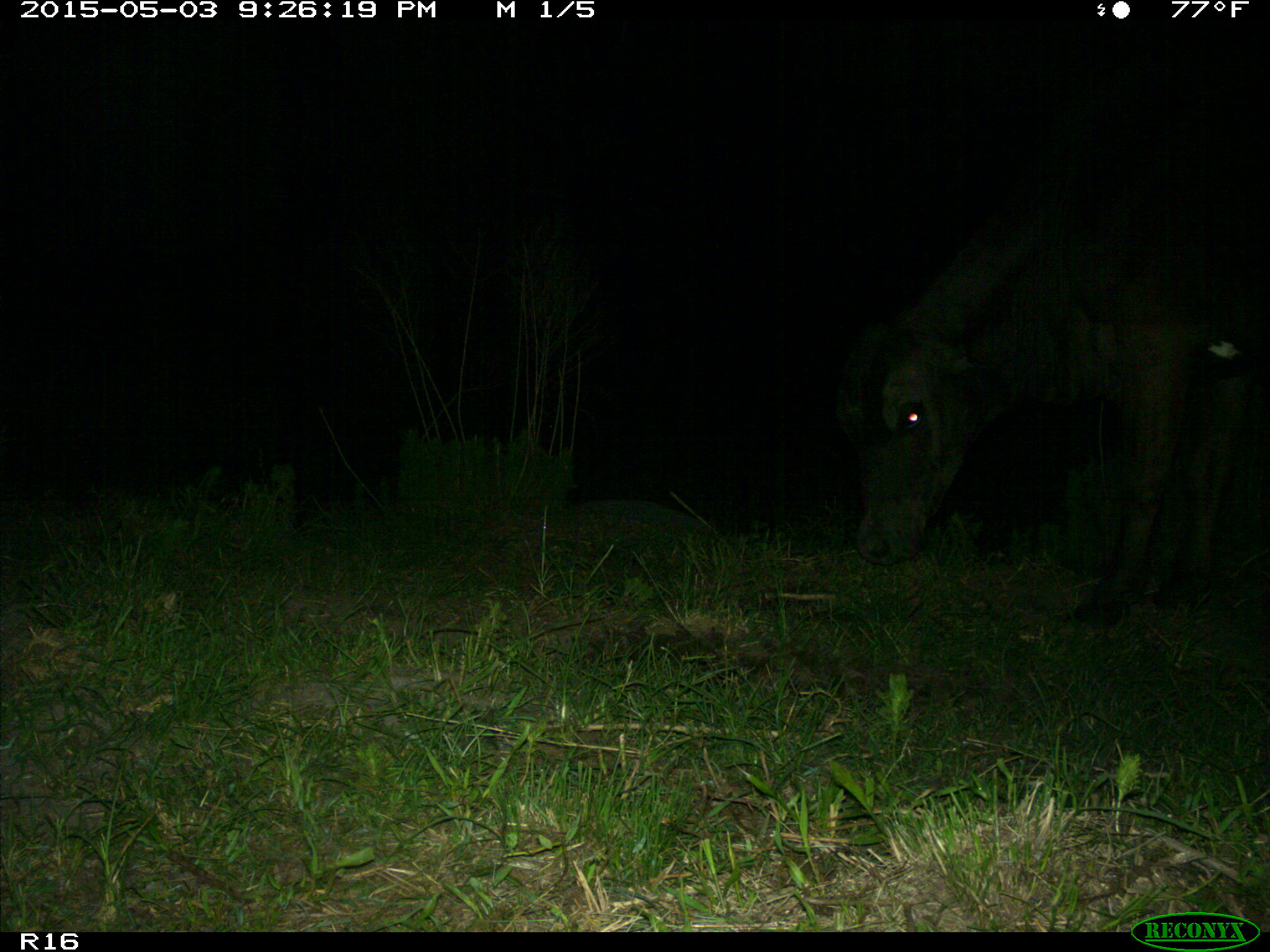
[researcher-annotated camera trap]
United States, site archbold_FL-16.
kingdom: Animalia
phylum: Chordata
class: Mammalia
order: Artiodactyla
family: Bovidae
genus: Bos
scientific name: Bos taurus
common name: domestic cow